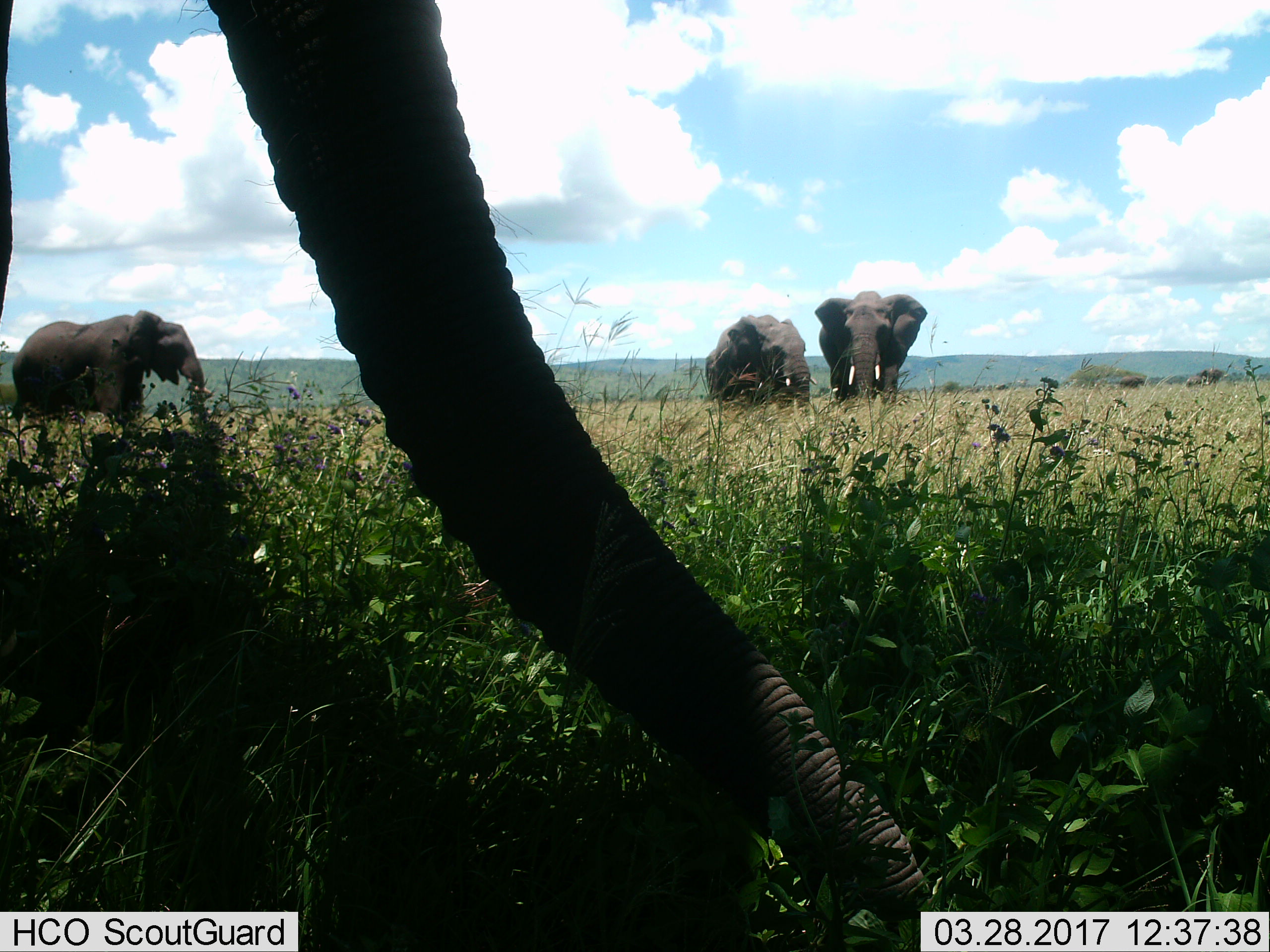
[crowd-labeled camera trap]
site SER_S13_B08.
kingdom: Animalia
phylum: Chordata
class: Mammalia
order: Proboscidea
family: Elephantidae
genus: Loxodonta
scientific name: Loxodonta africana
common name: african bush elephant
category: elephant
Elephant (african bush elephant) (Loxodonta africana), count 4. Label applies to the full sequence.